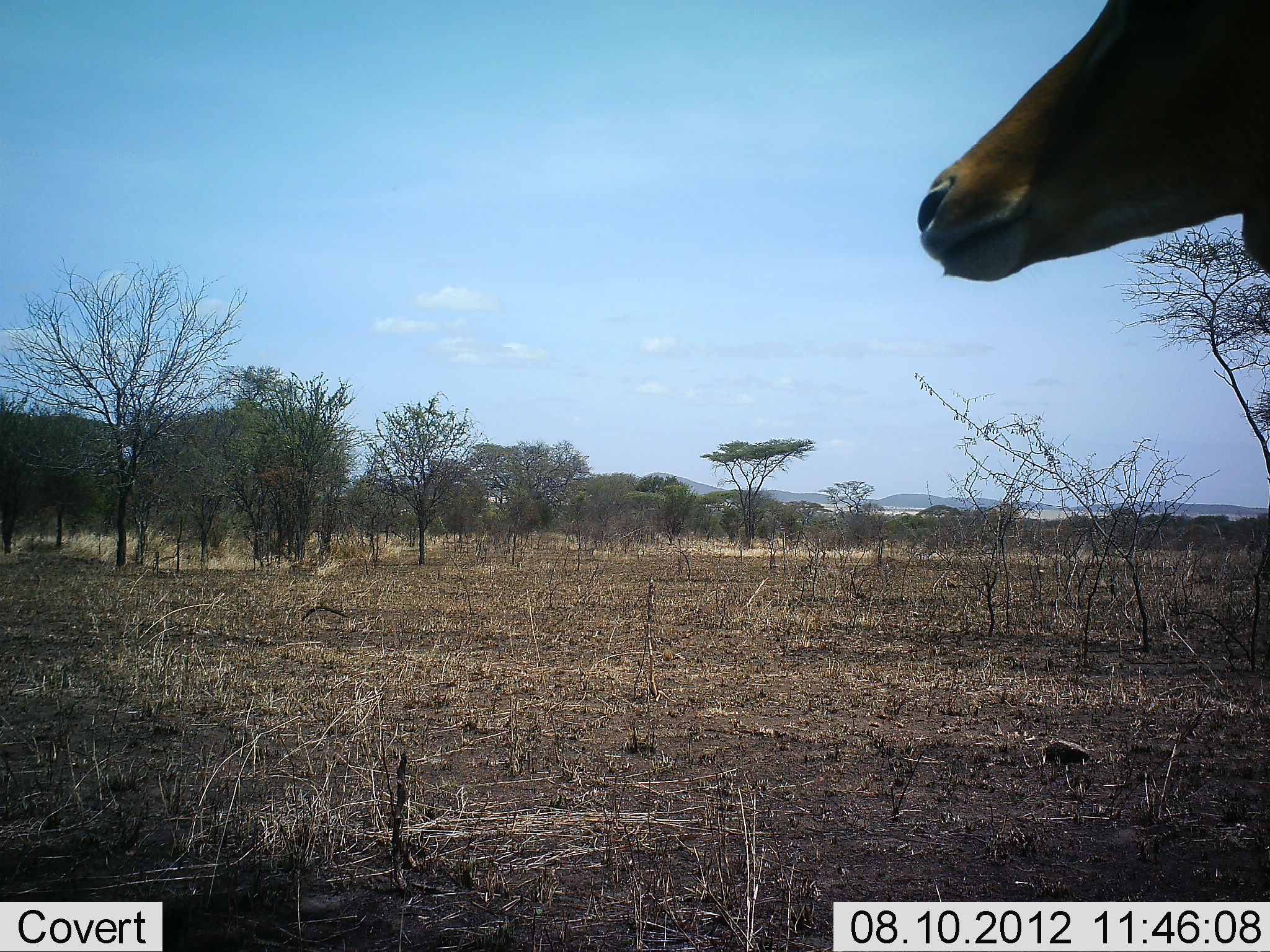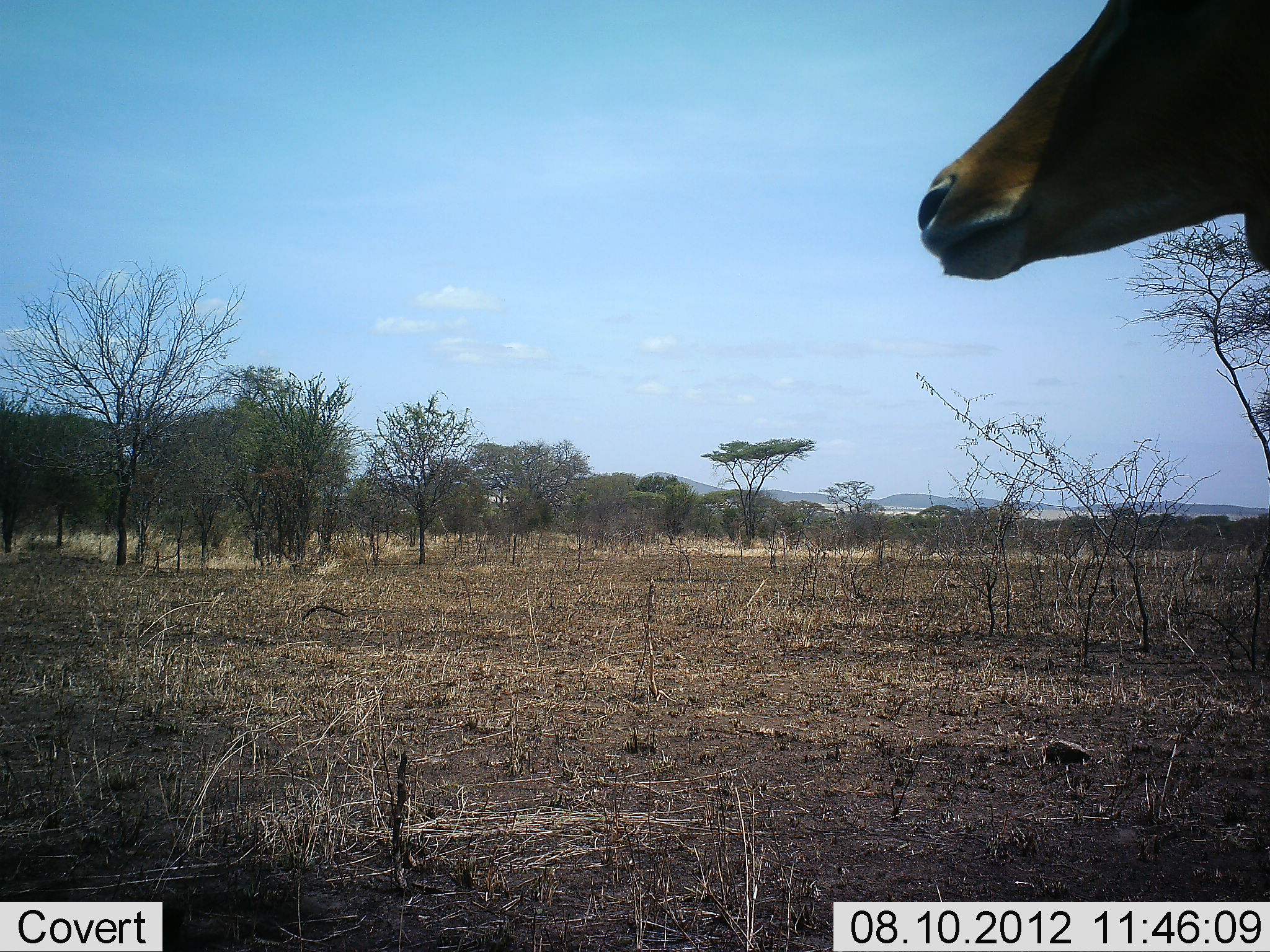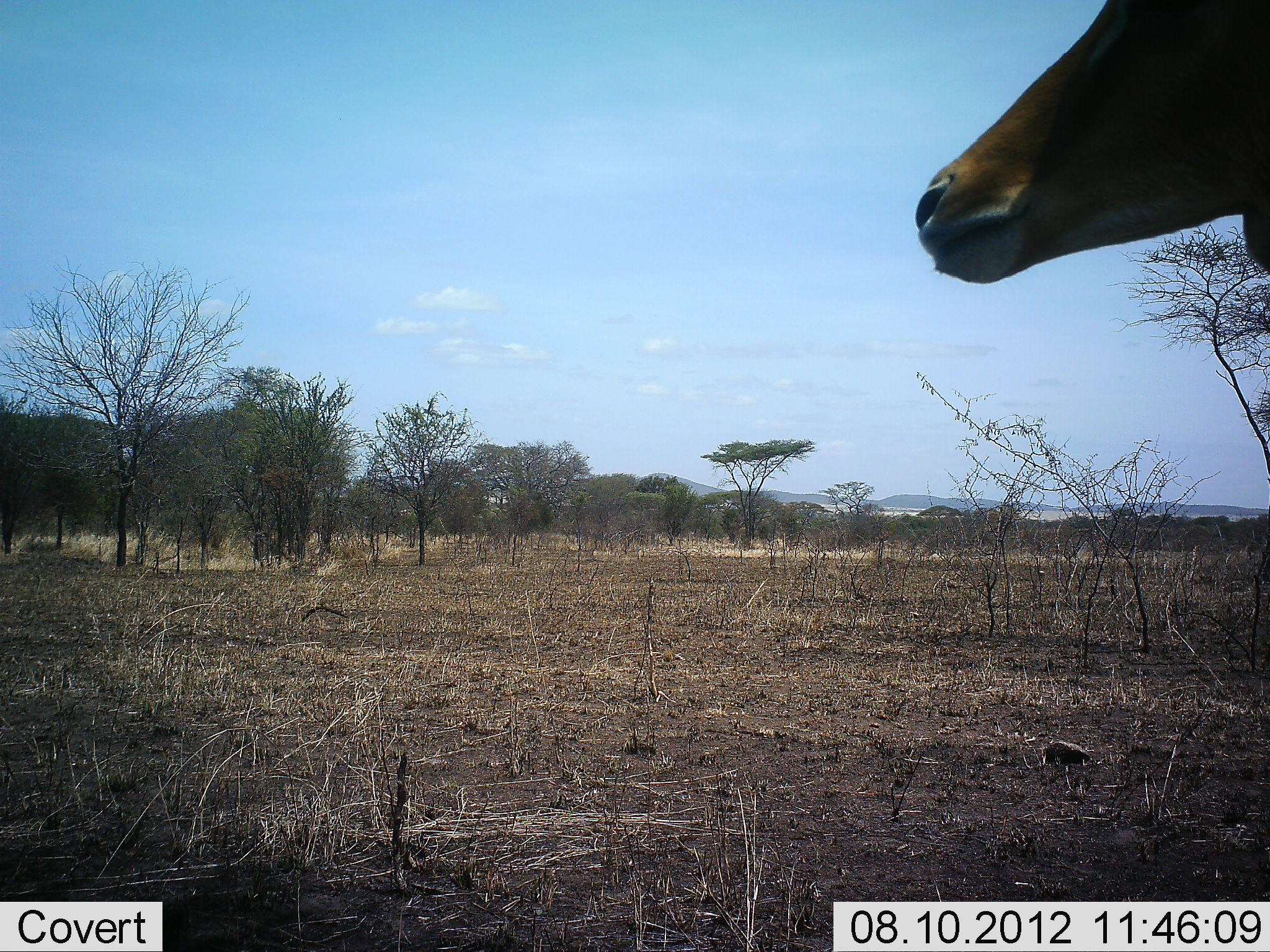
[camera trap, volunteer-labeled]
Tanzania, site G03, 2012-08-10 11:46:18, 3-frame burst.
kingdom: Animalia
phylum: Chordata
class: Mammalia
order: Artiodactyla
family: Bovidae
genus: Aepyceros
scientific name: Aepyceros melampus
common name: impala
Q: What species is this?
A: Impala (Aepyceros melampus).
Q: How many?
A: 1.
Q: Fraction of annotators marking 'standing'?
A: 80%.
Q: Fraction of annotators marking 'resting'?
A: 0%.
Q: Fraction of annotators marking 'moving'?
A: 0%.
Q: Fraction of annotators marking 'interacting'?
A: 0%.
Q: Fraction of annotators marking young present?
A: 0%.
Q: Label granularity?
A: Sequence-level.